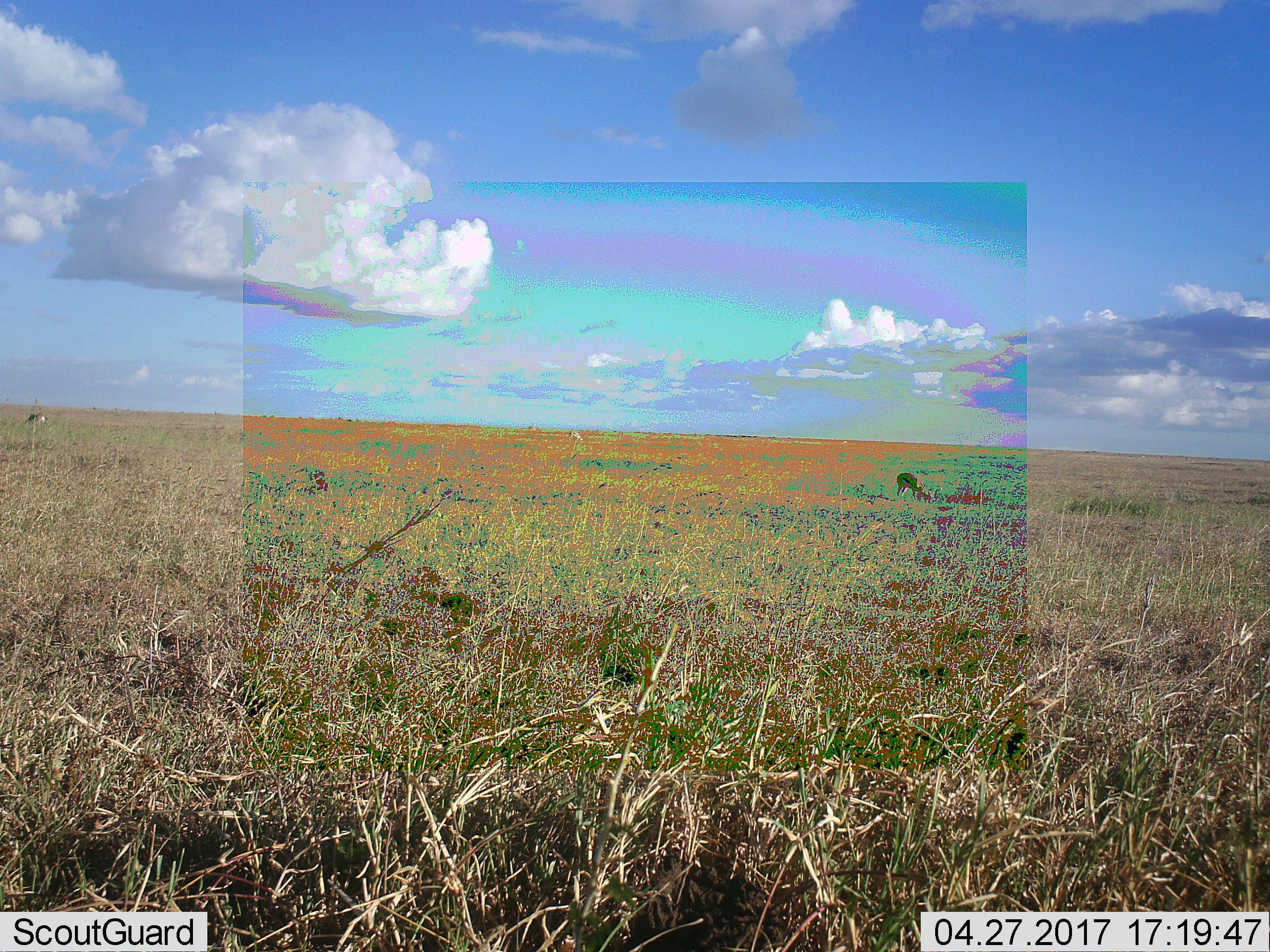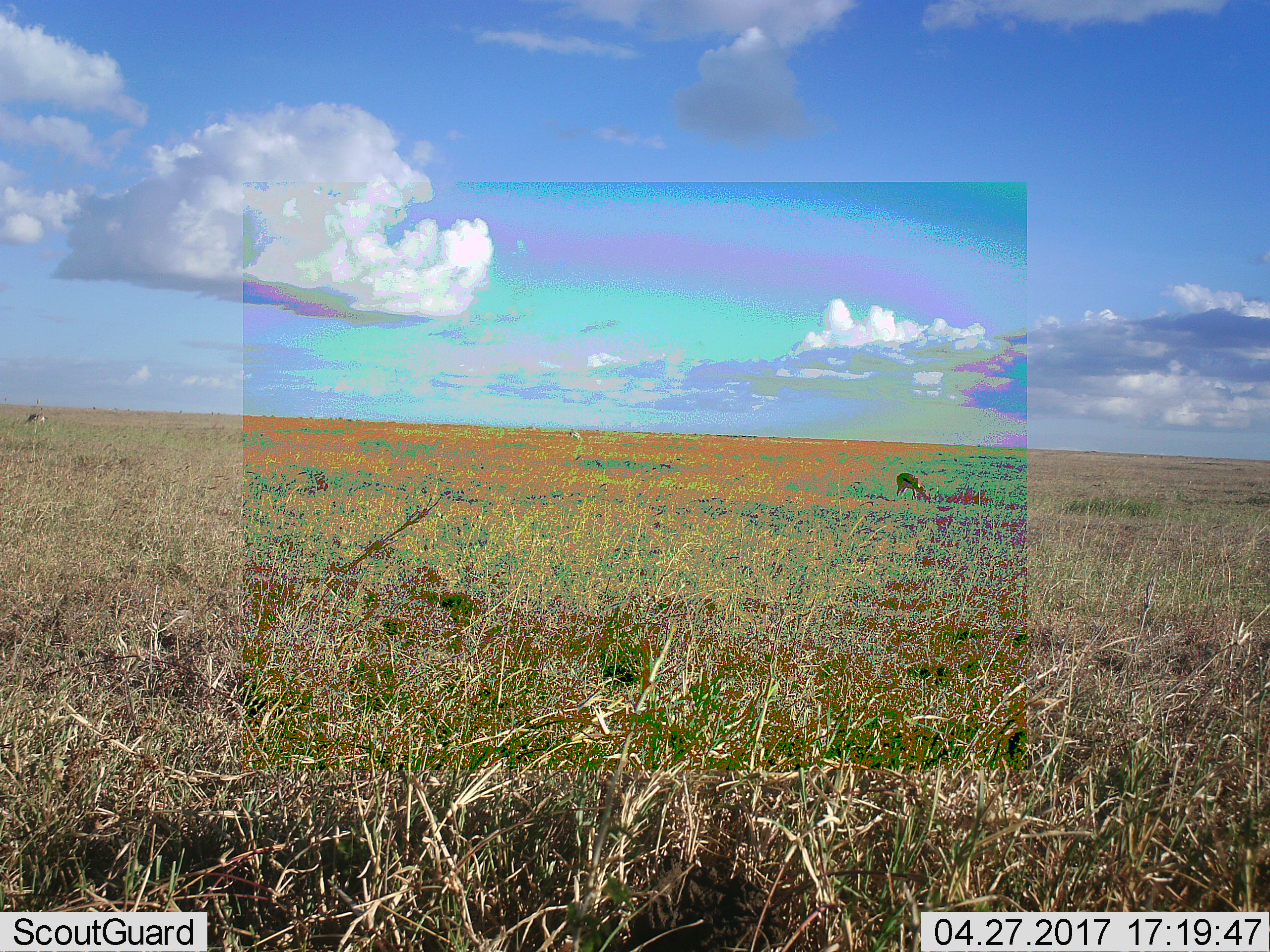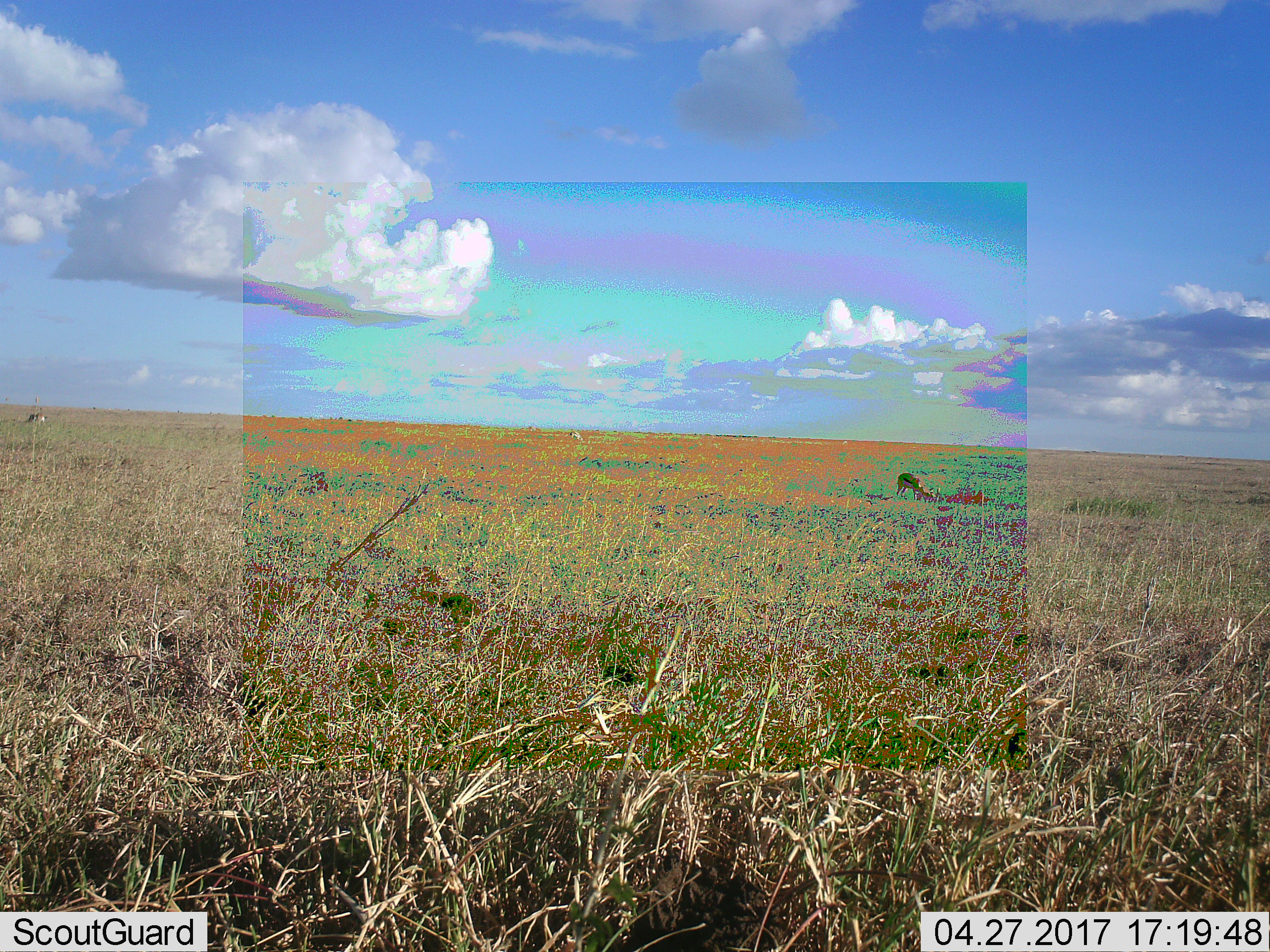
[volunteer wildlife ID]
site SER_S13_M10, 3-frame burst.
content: unidentified animal